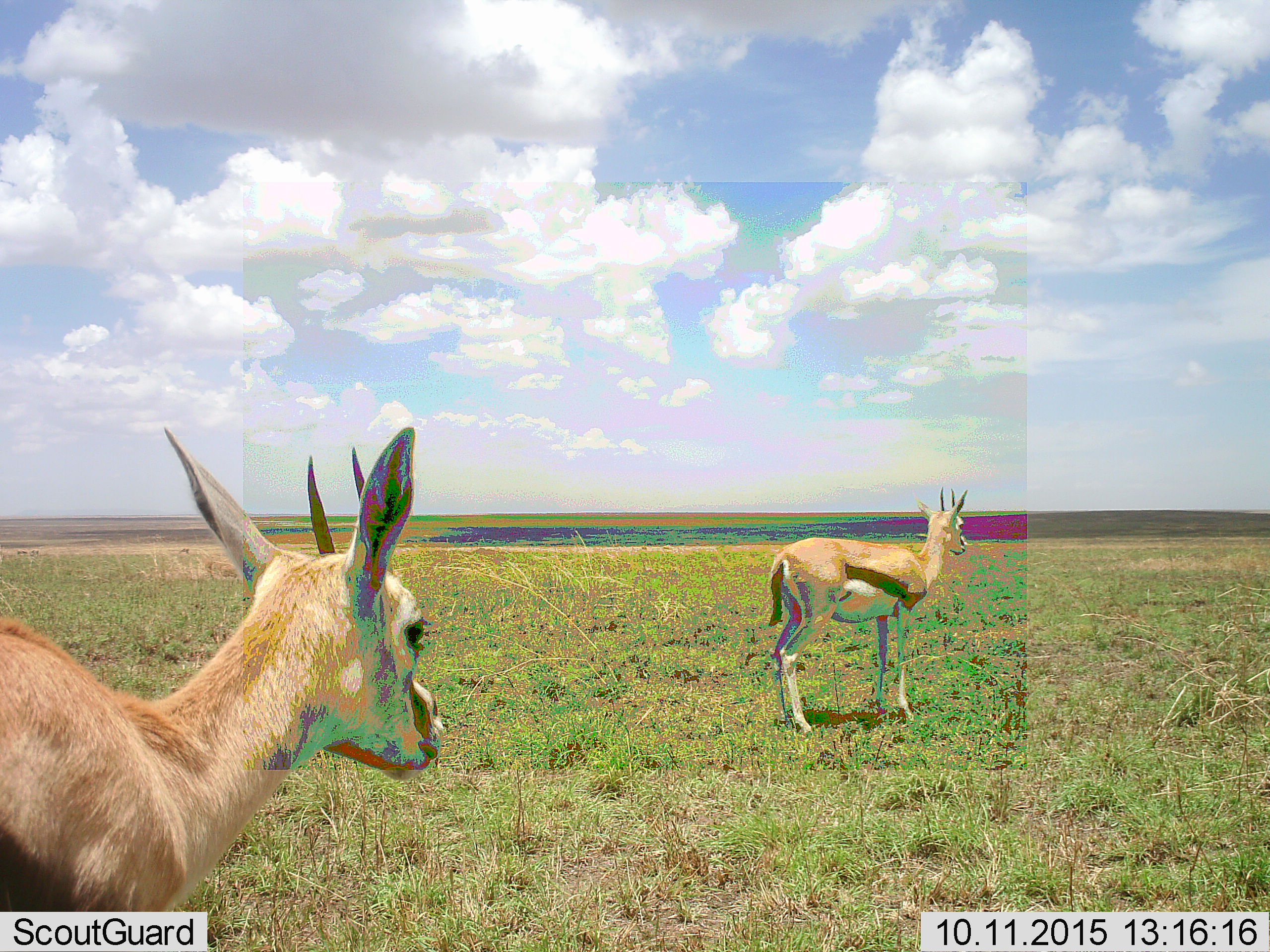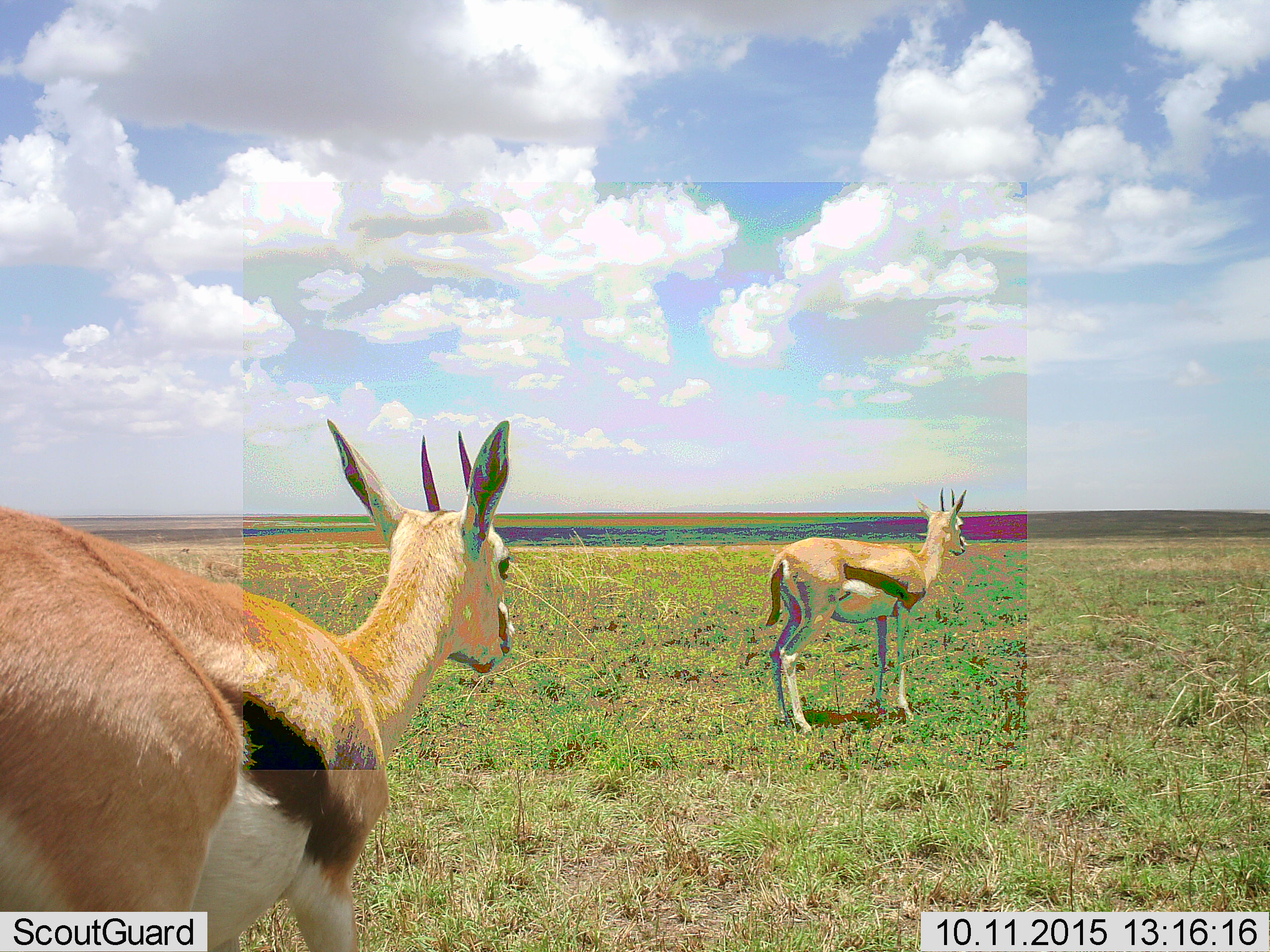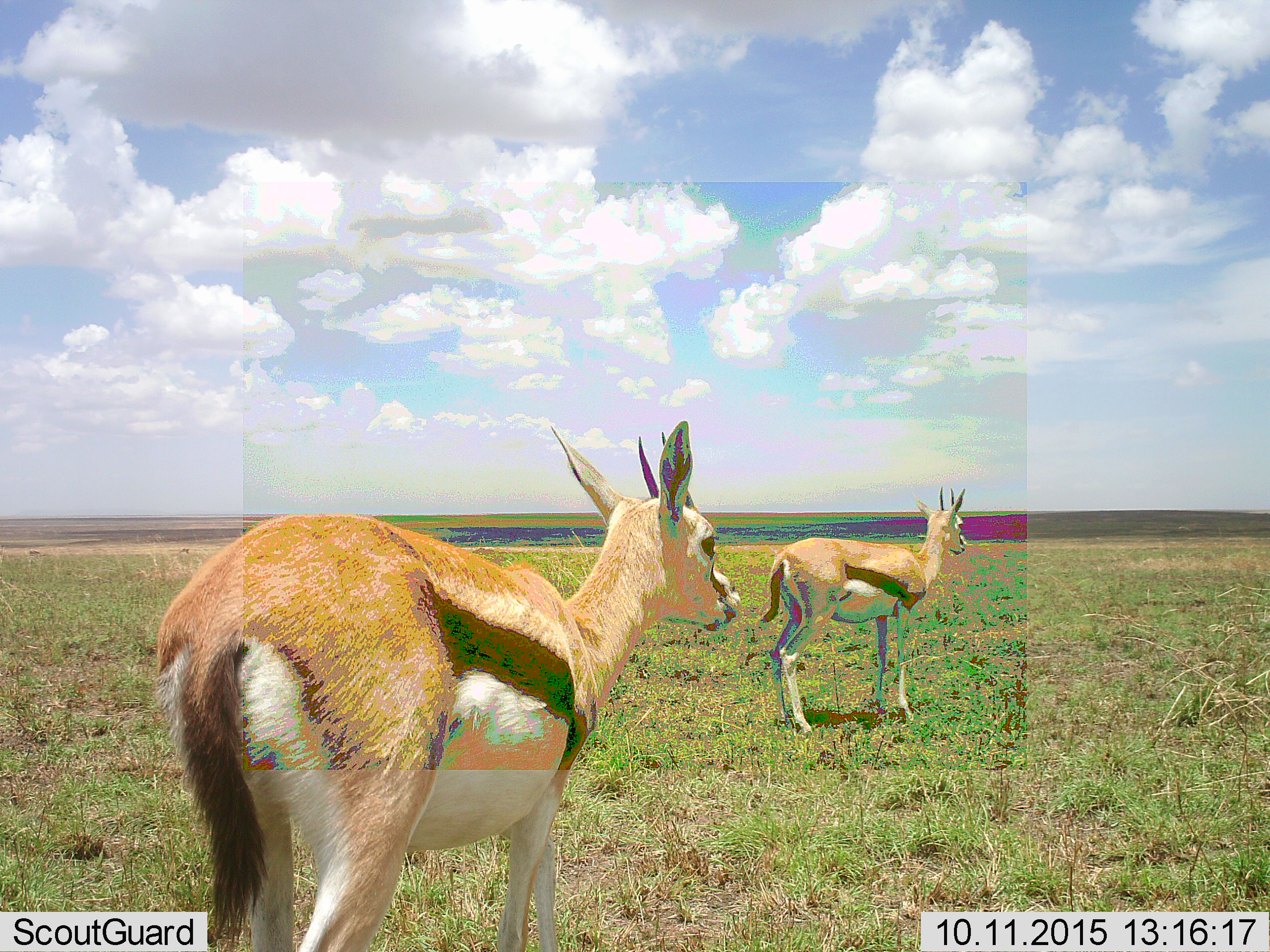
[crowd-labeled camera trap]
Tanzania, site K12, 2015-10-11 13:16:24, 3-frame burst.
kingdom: Animalia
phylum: Chordata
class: Mammalia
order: Artiodactyla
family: Bovidae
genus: Eudorcas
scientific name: Eudorcas thomsonii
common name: thomson's gazelle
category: gazellethomsons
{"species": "gazellethomsons (thomson's gazelle) (Eudorcas thomsonii)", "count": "2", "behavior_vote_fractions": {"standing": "67%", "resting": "0%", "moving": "78%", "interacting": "0%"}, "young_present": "0%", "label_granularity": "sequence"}